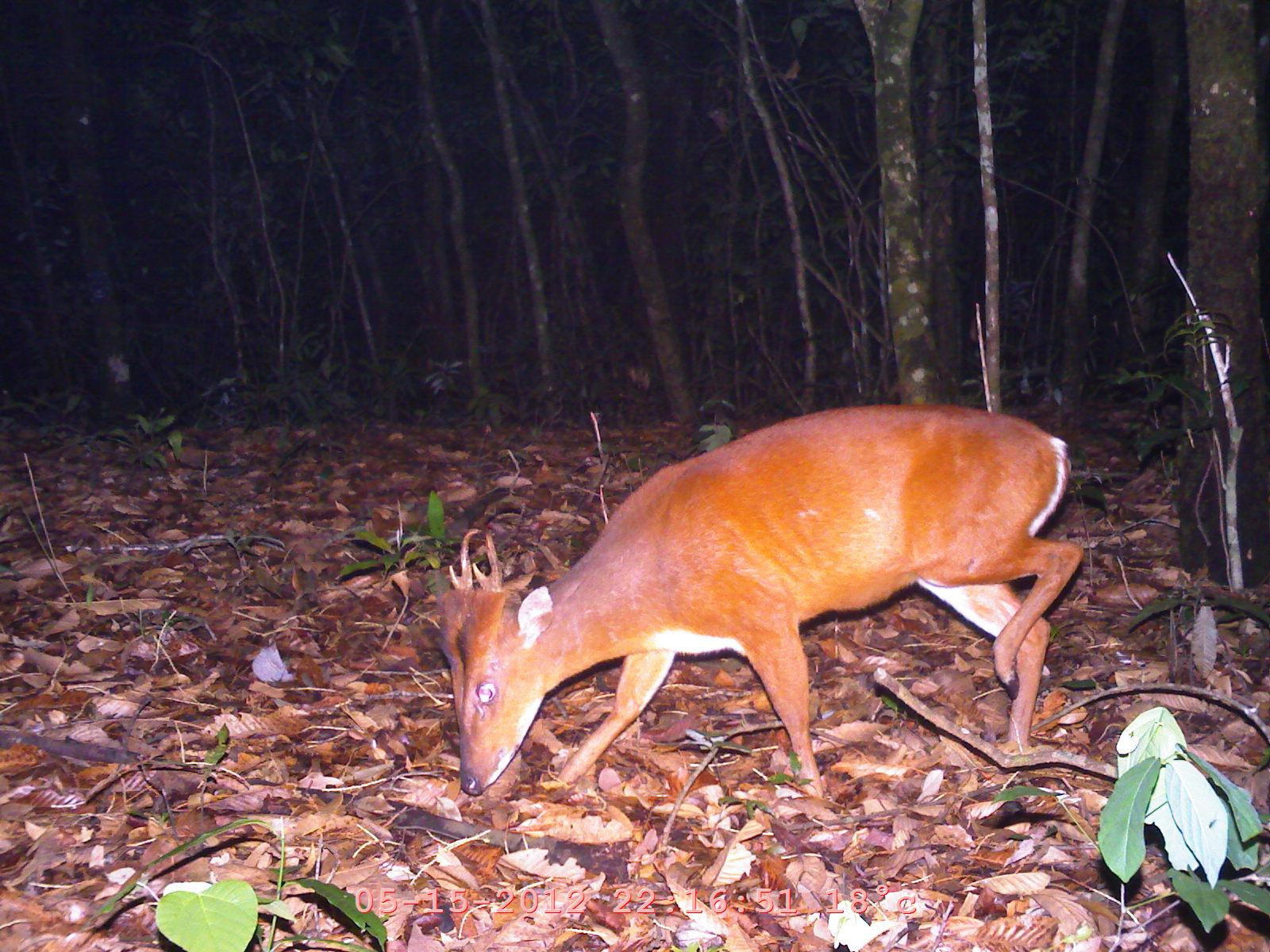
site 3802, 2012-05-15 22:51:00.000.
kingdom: Animalia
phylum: Chordata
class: Mammalia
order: Artiodactyla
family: Cervidae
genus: Muntiacus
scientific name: Muntiacus muntjak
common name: southern red muntjac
Muntiacus muntjak (southern red muntjac), count 1.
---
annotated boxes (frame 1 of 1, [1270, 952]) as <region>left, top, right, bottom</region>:
muntiacus muntjak: <region>432, 401, 1084, 800</region>